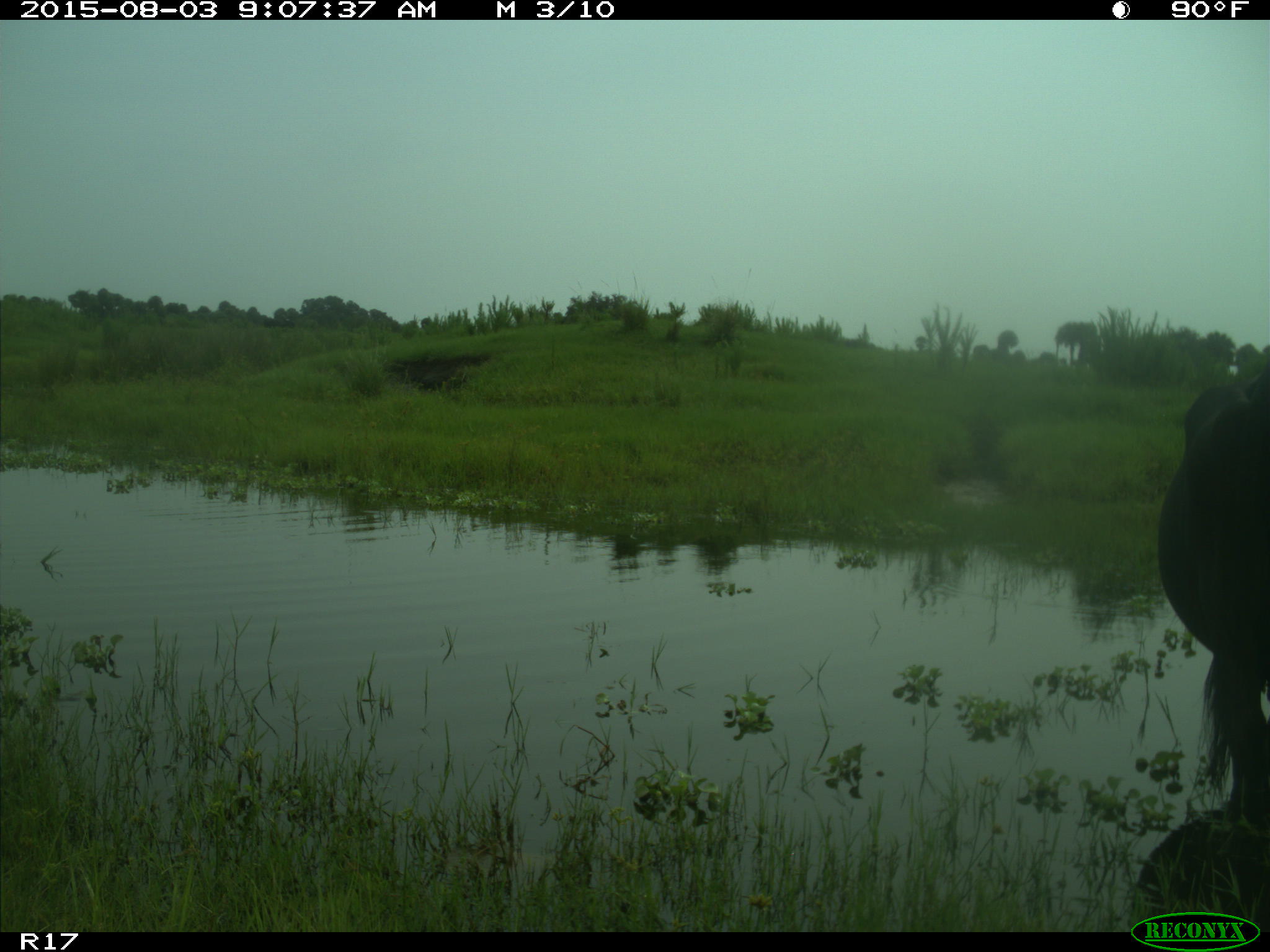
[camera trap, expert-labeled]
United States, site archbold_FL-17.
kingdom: Animalia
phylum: Chordata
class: Mammalia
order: Artiodactyla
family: Bovidae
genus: Bos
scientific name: Bos taurus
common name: domestic cow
Bos taurus (domestic cow).